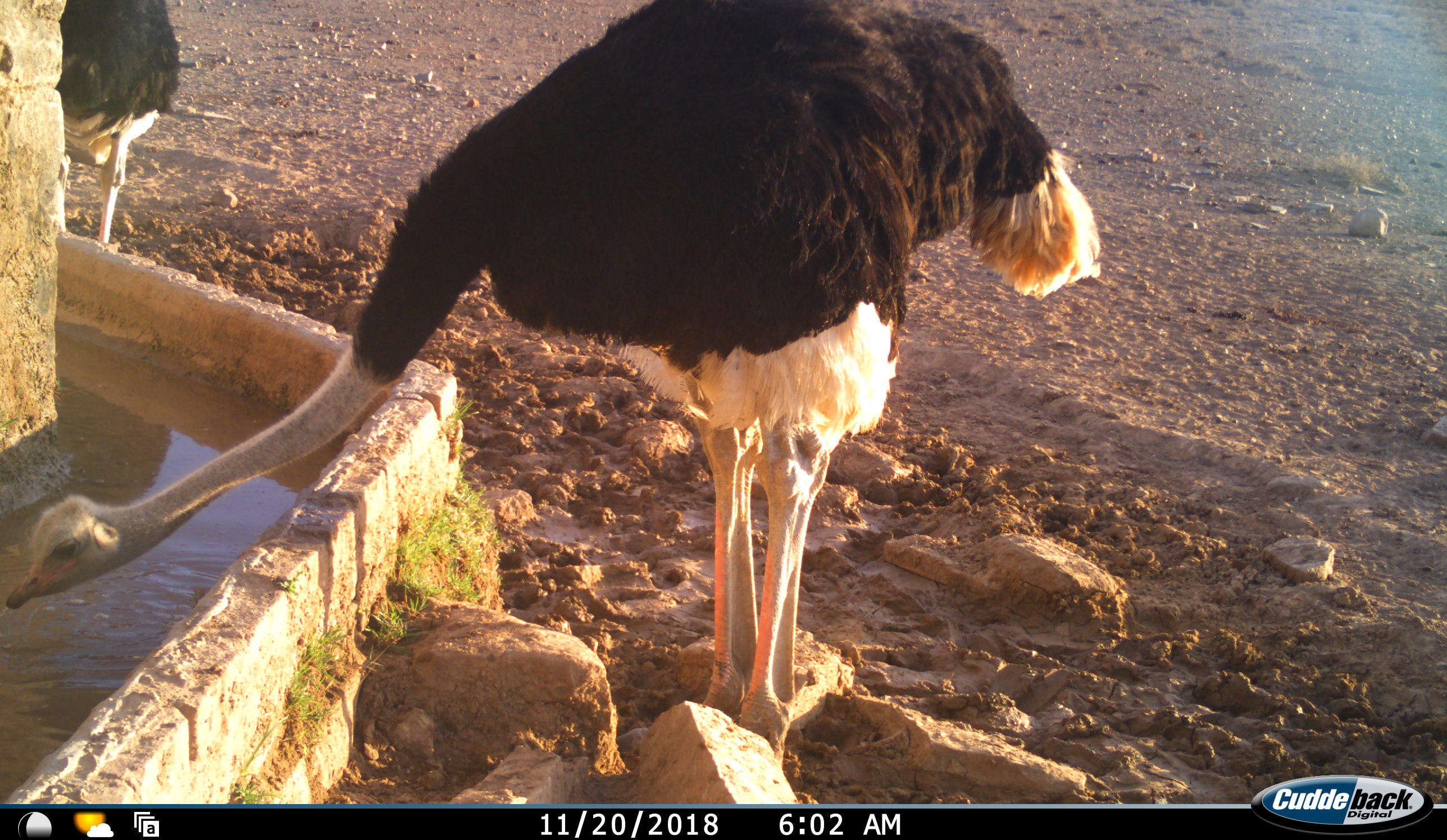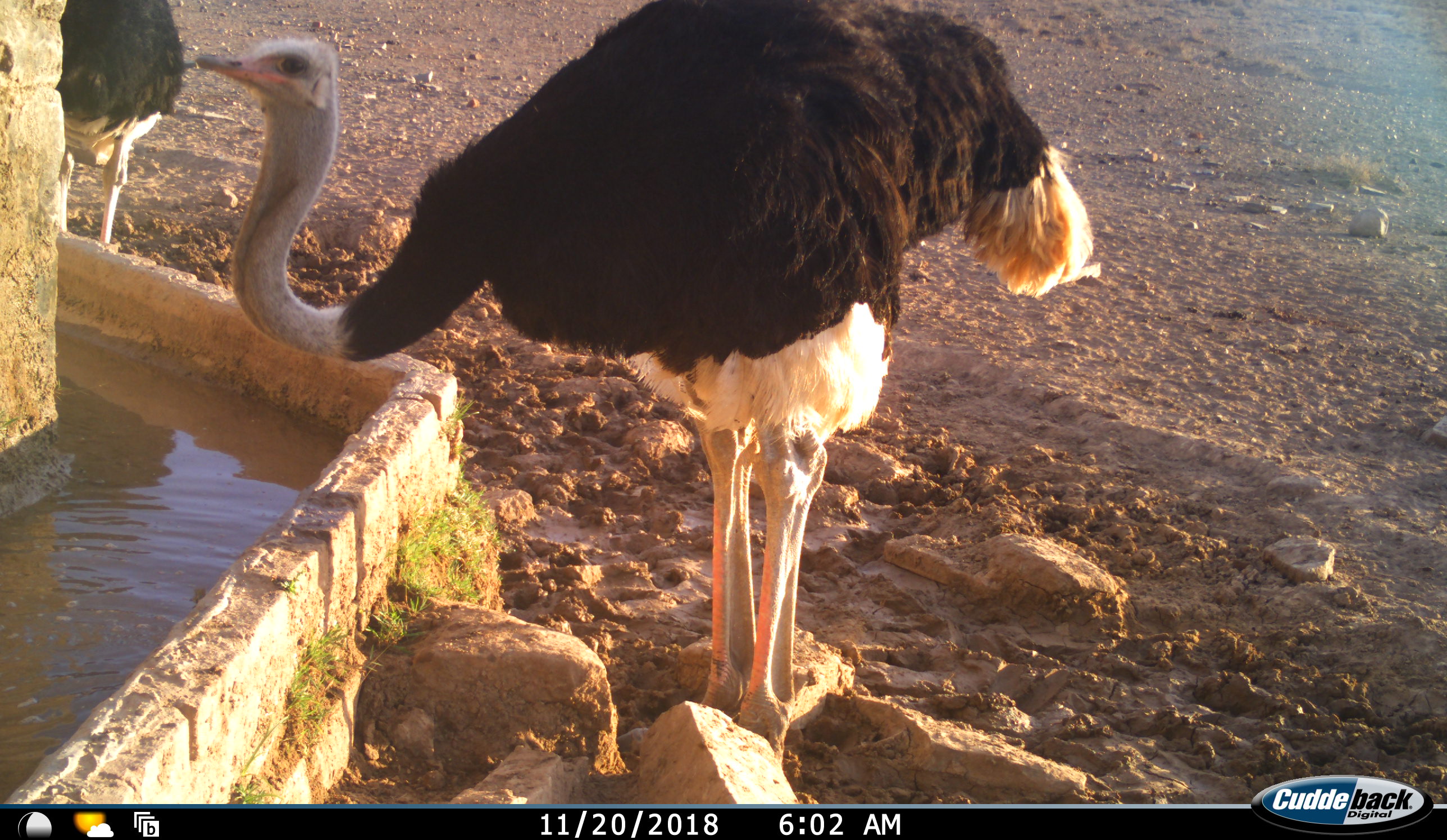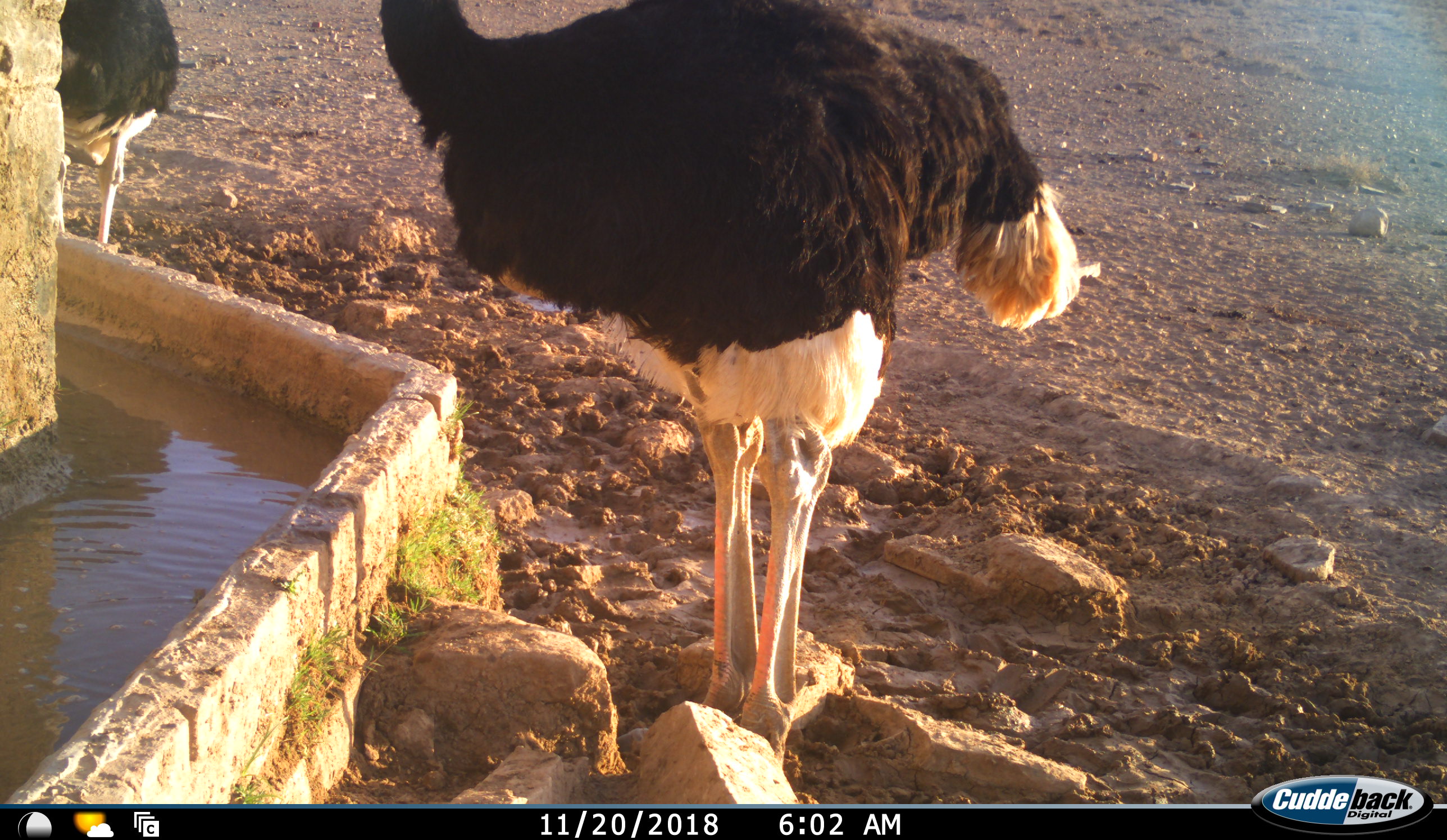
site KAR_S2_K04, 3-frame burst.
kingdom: Animalia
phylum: Chordata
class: Aves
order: Struthioniformes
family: Struthionidae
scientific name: Struthionidae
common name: ostrich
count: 2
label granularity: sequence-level